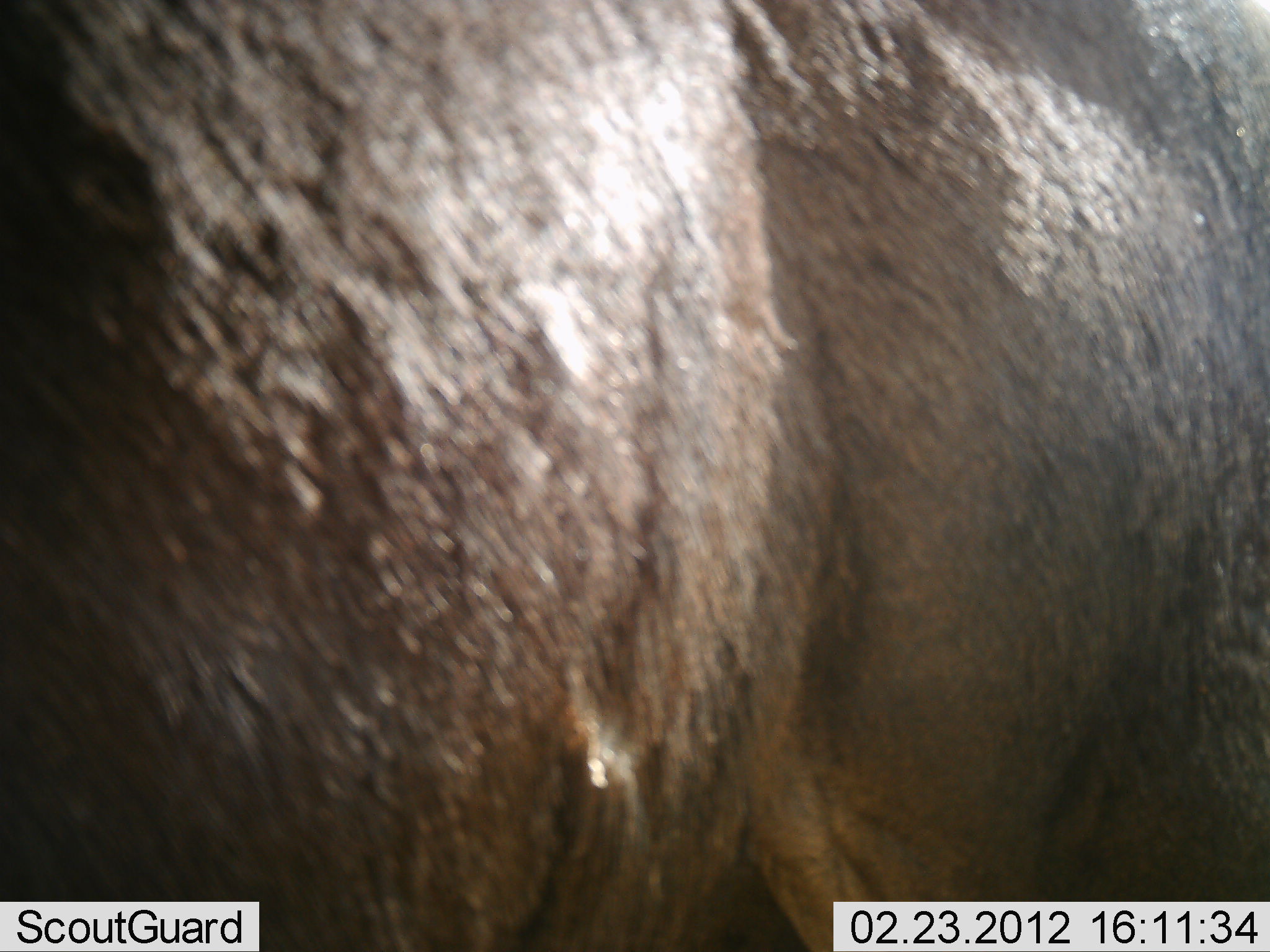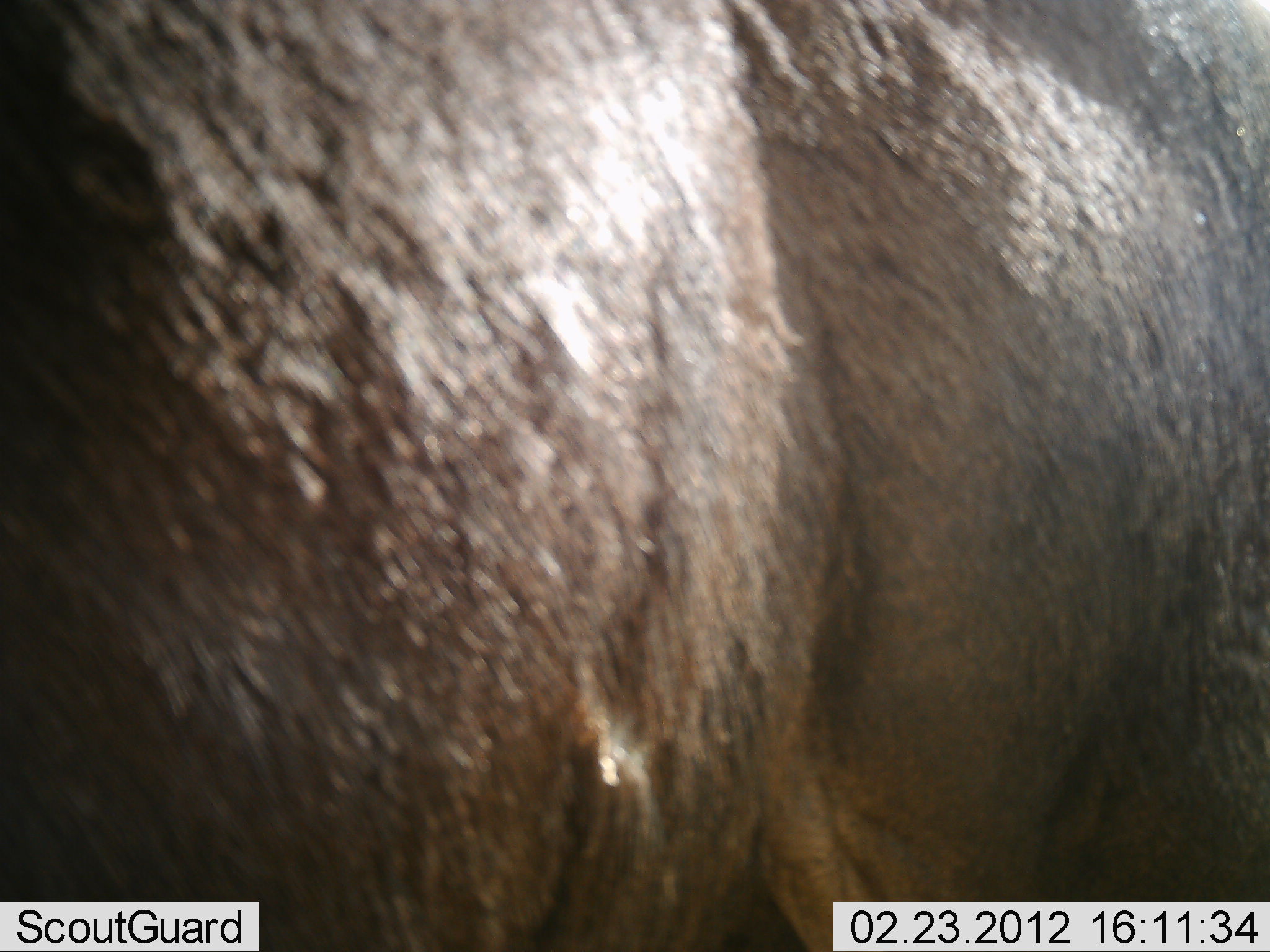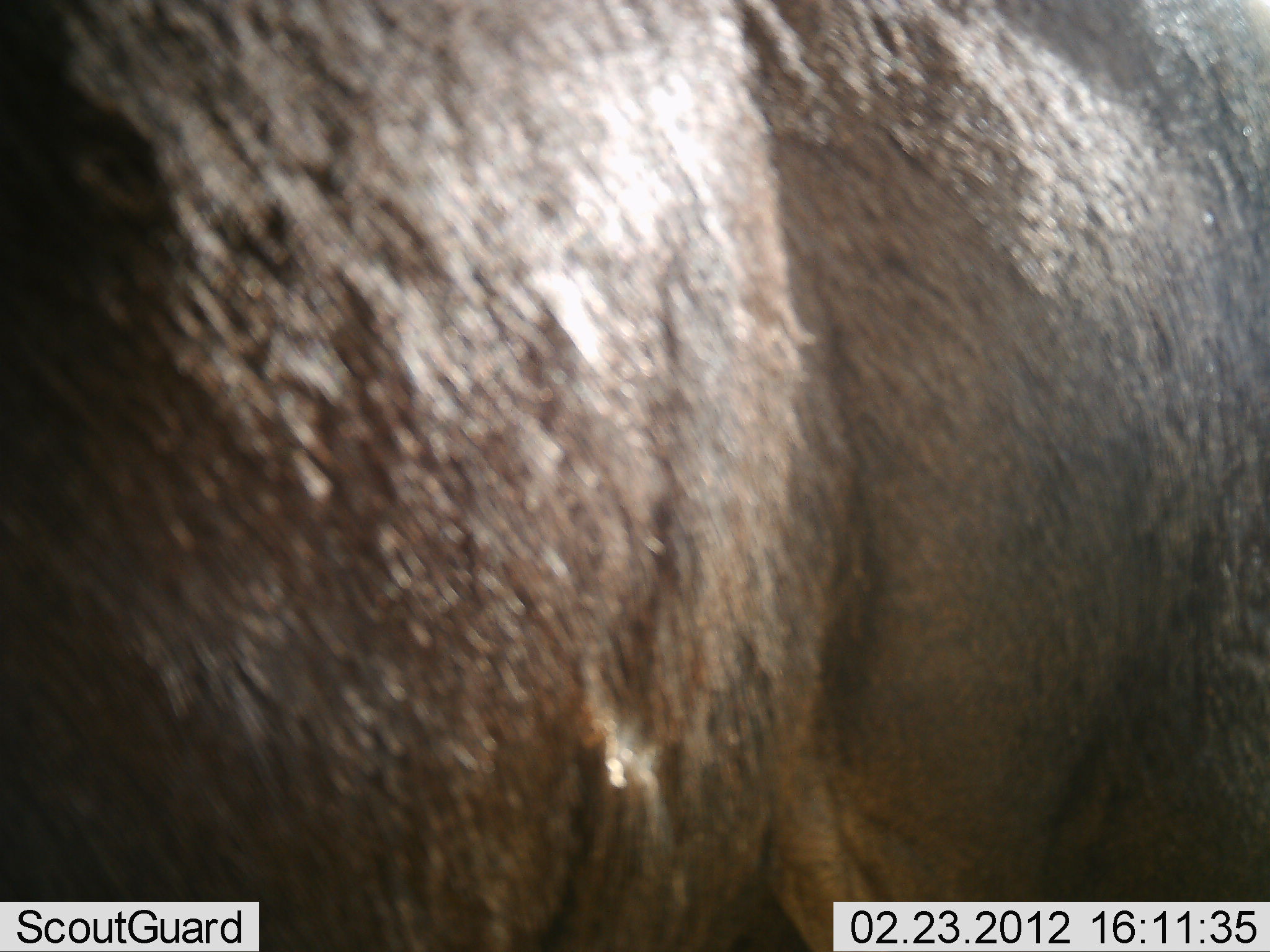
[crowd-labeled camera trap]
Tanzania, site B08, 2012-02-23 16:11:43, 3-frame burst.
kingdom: Animalia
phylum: Chordata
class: Mammalia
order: Artiodactyla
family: Bovidae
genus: Connochaetes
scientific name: Connochaetes taurinus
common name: blue wildebeest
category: wildebeest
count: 1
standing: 93%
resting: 0%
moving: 0%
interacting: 0%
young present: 0%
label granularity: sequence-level